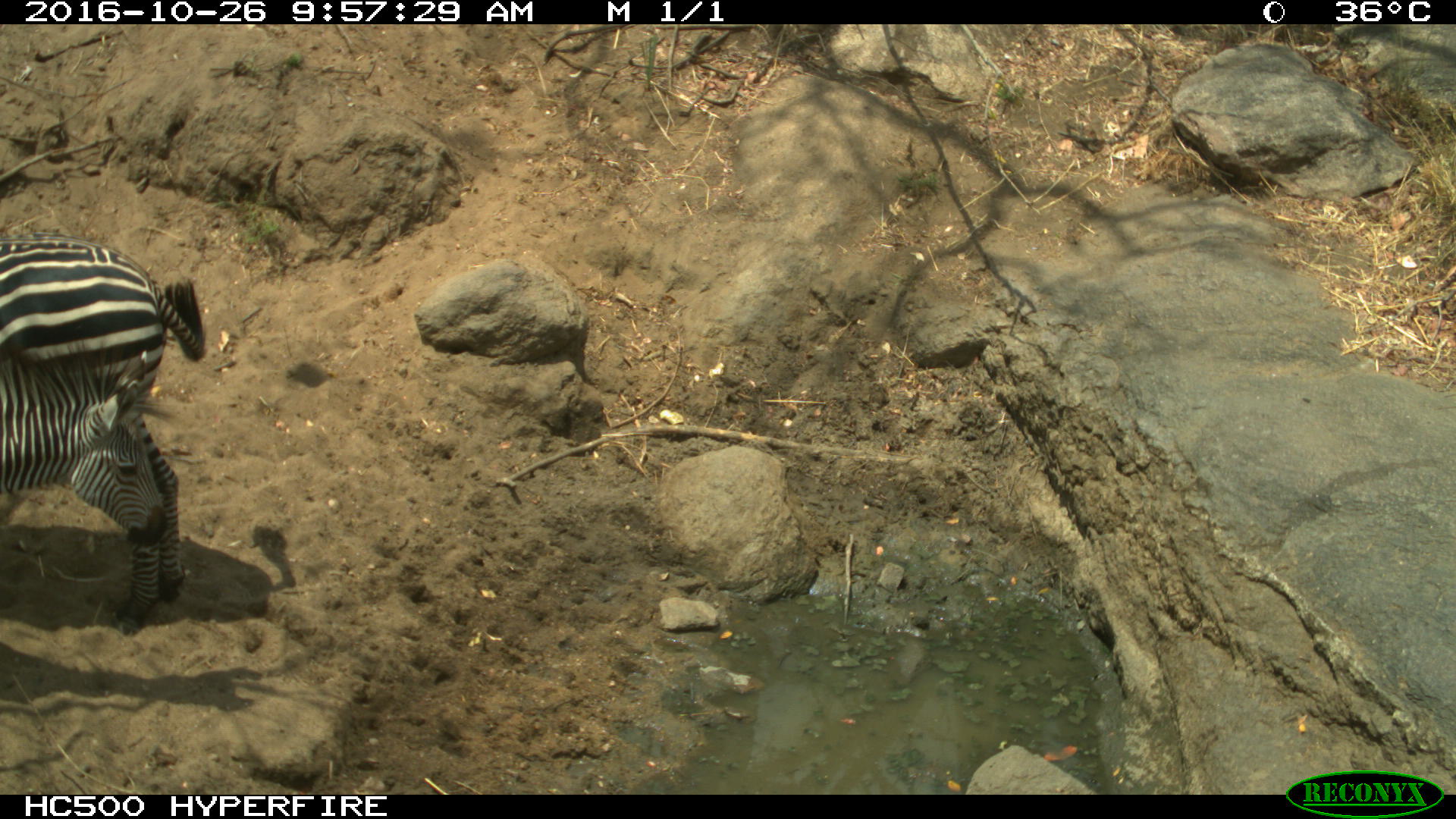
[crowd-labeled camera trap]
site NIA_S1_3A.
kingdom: Animalia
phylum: Chordata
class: Mammalia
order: Perissodactyla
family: Equidae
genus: Equus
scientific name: Equus quagga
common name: plains zebra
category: zebraplains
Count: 2.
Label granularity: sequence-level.